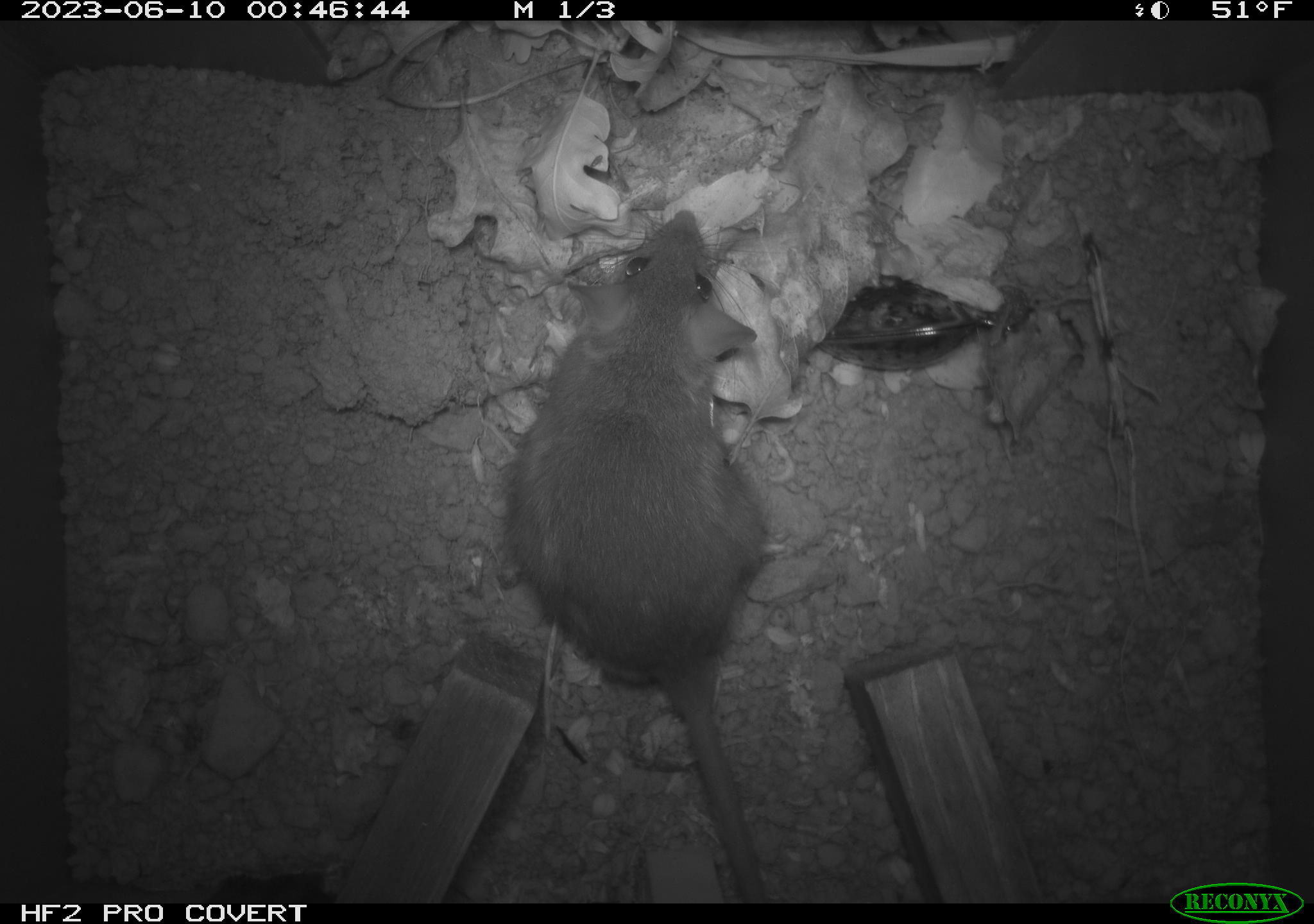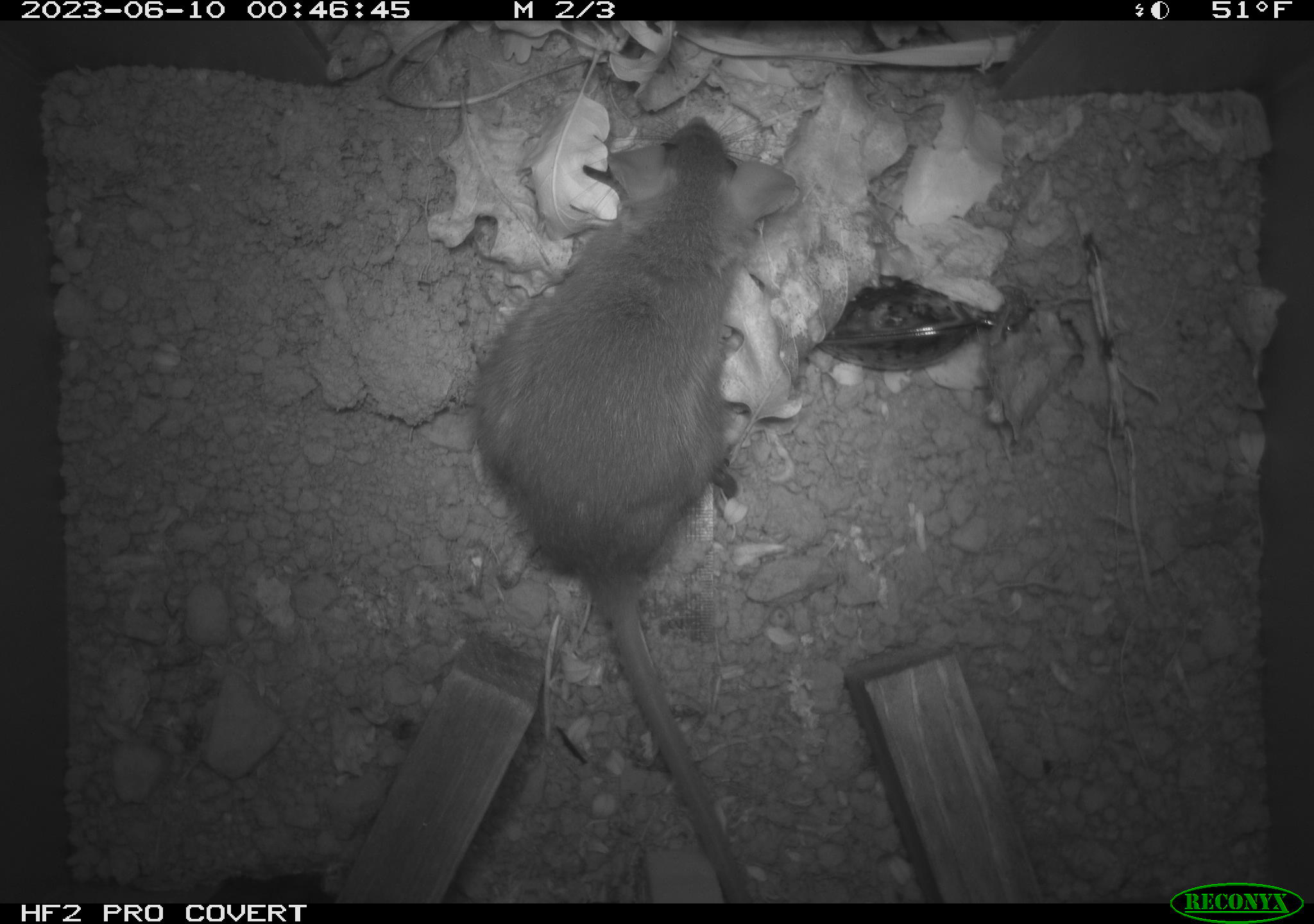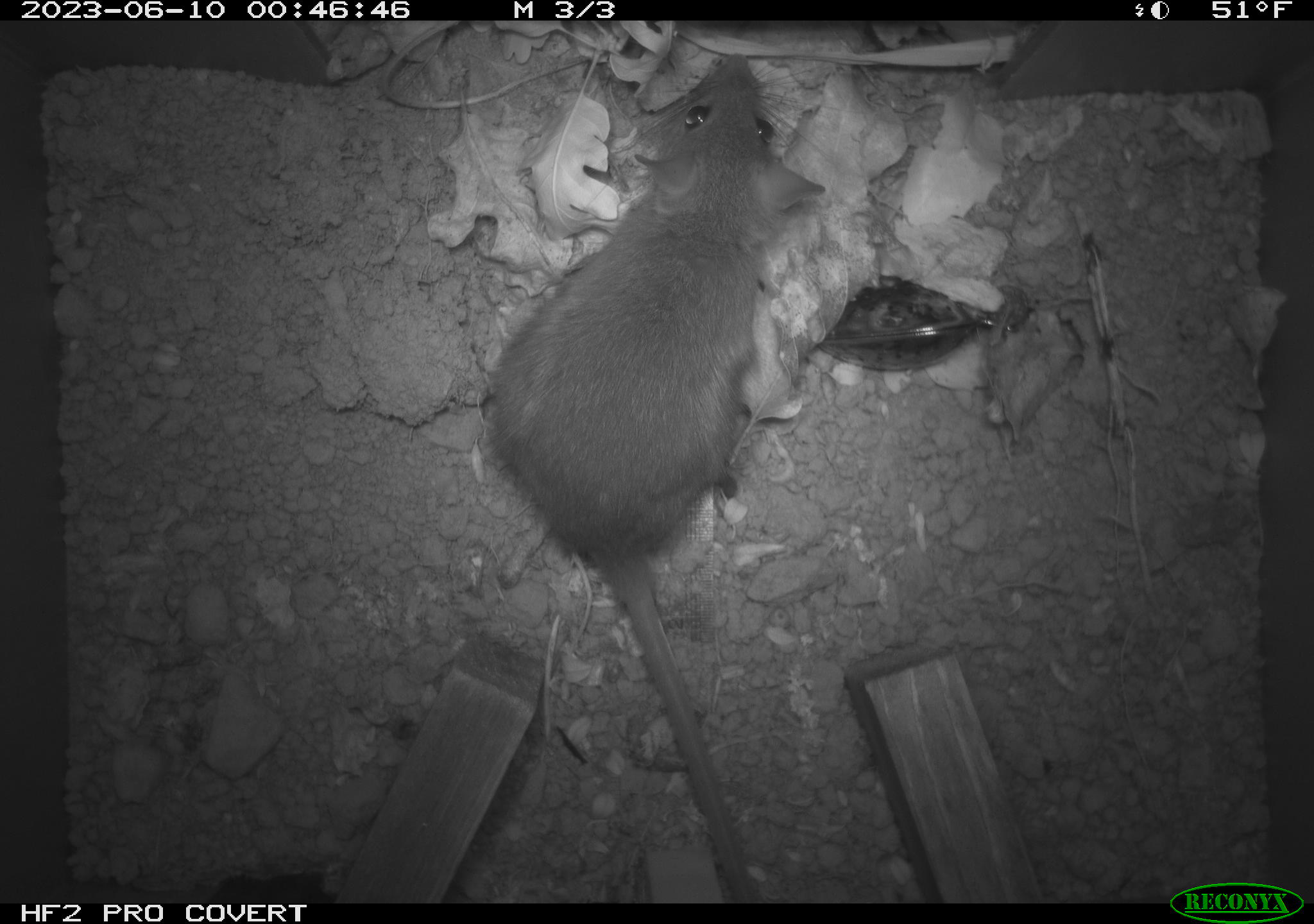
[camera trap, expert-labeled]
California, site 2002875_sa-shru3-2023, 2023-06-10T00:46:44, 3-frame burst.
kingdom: Animalia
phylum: Chordata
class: Mammalia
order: Rodentia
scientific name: Rodentia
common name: mouse species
Mouse species (Rodentia).